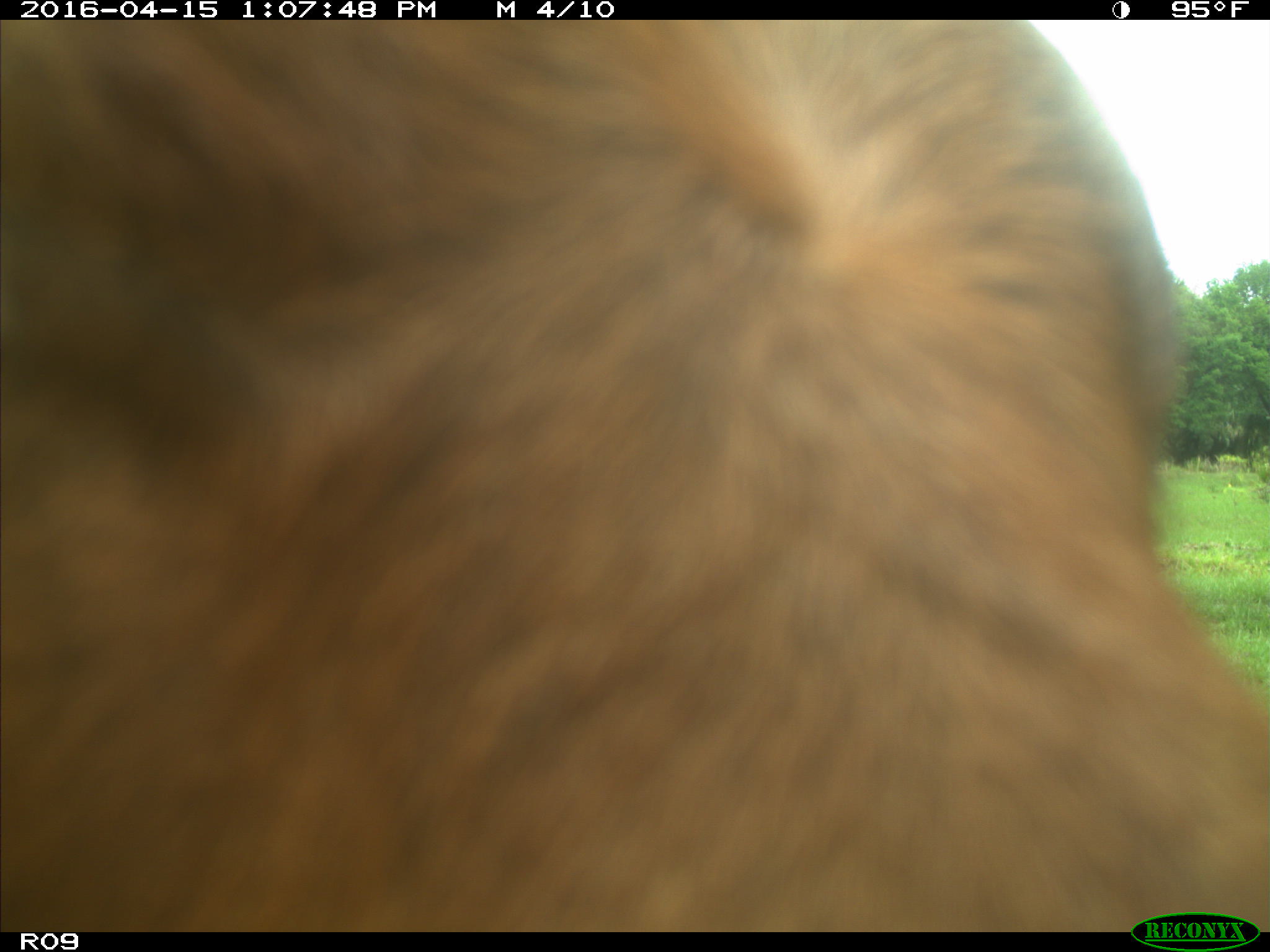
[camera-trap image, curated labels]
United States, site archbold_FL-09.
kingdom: Animalia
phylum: Chordata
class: Mammalia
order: Artiodactyla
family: Bovidae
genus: Bos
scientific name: Bos taurus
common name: domestic cow